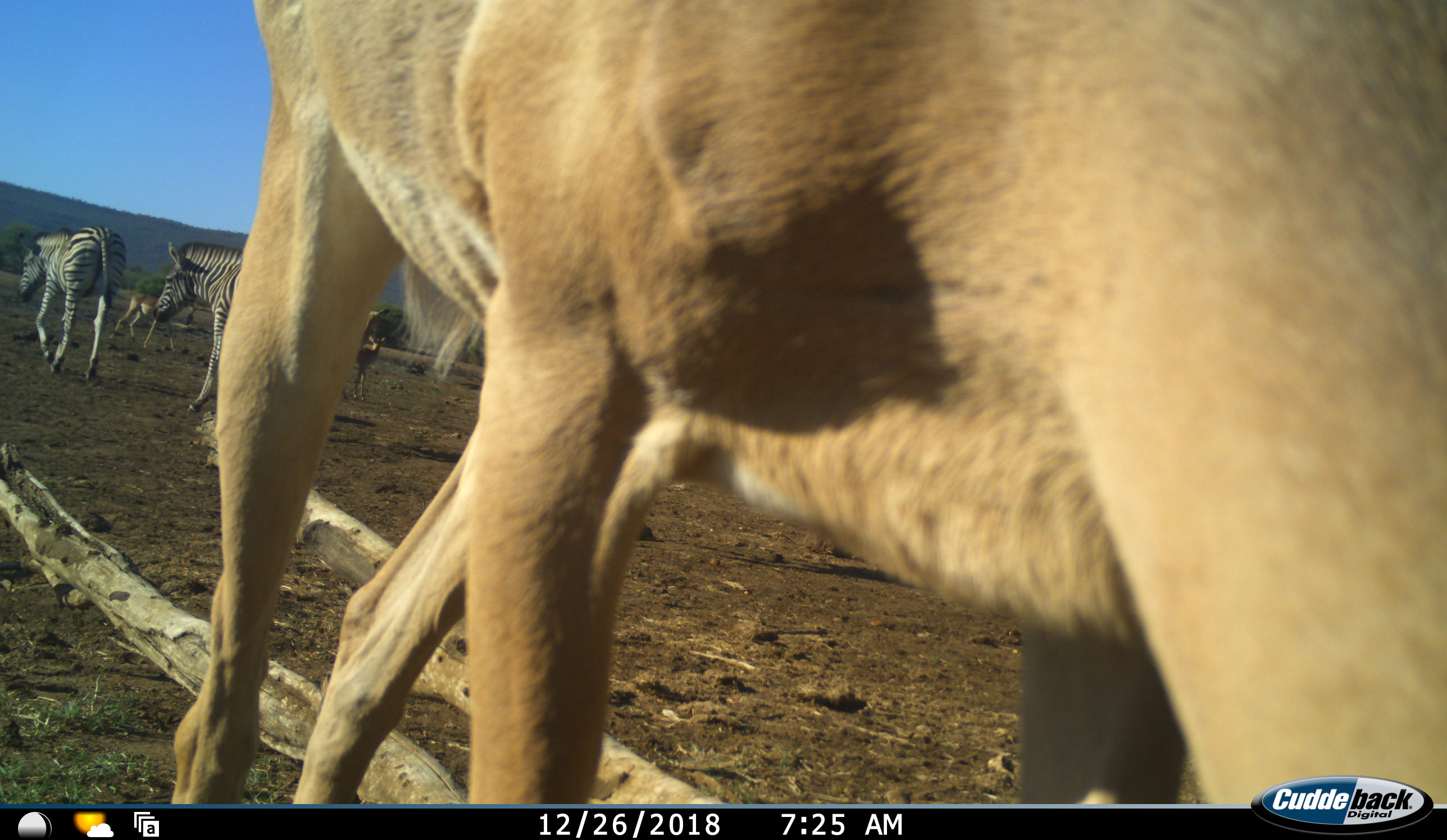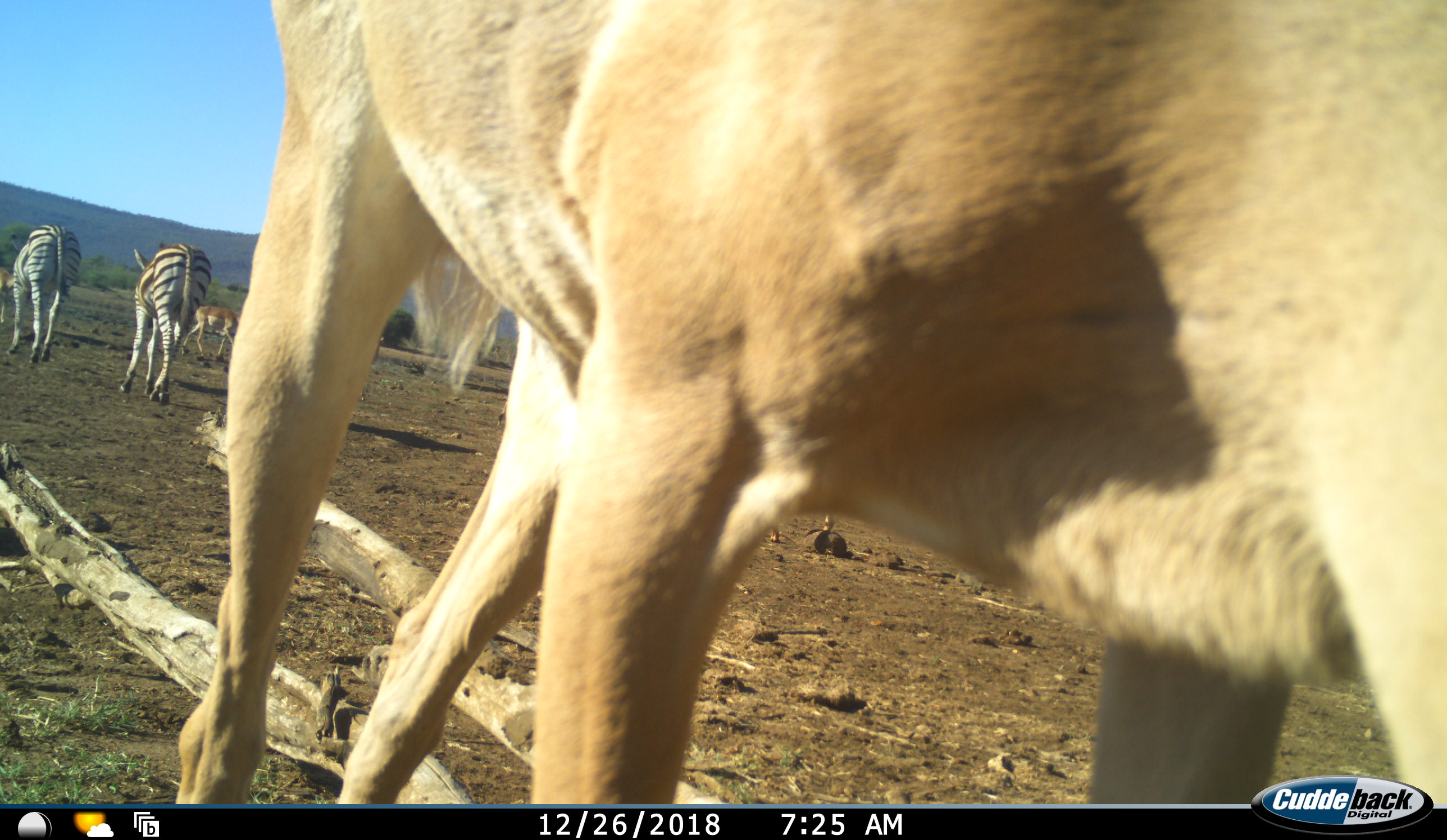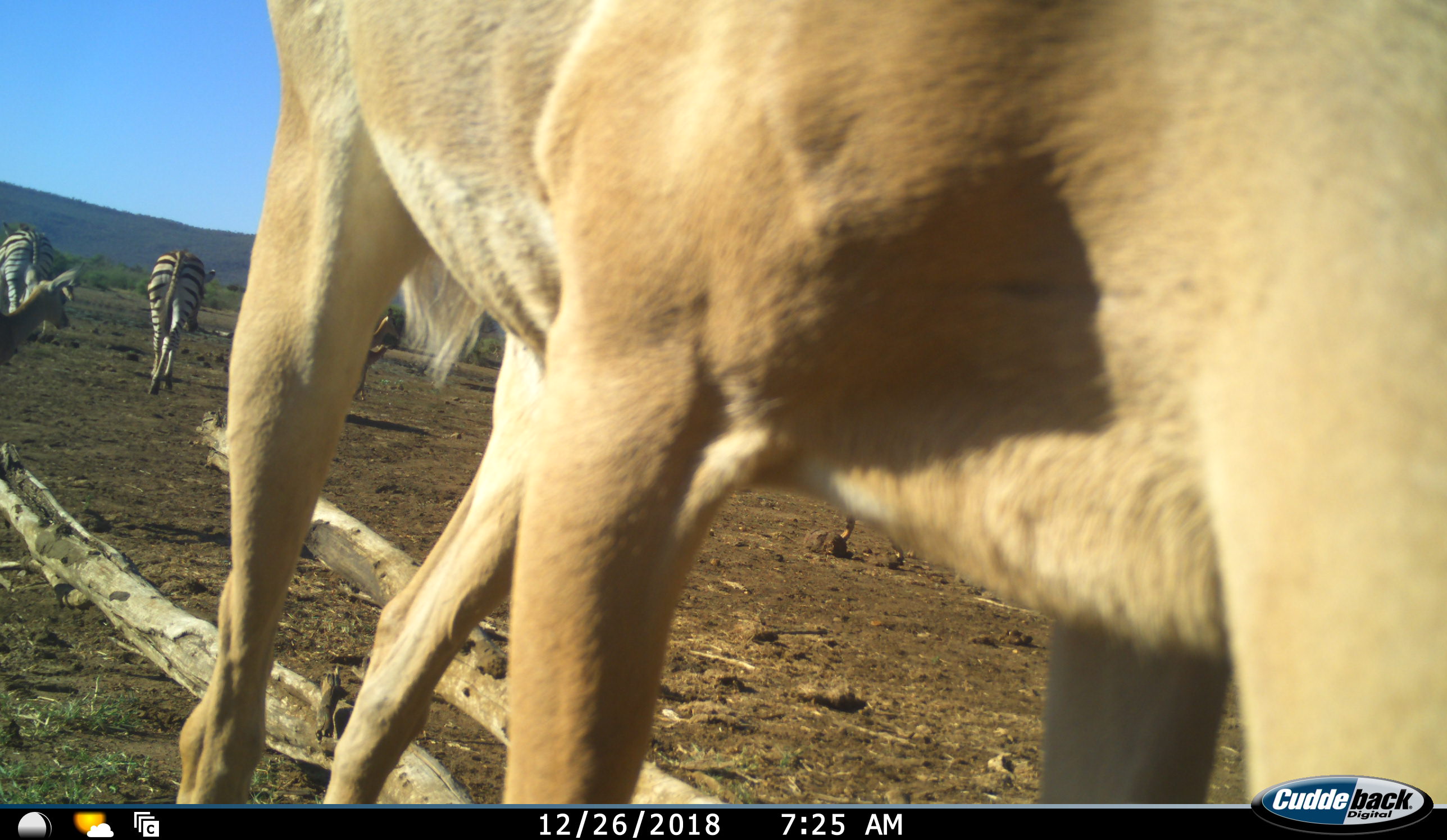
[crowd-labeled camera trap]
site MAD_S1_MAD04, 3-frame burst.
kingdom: Animalia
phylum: Chordata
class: Mammalia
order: Artiodactyla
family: Bovidae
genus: Aepyceros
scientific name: Aepyceros melampus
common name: impala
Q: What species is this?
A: Impala (Aepyceros melampus).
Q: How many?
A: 4.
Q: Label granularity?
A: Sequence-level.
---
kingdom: Animalia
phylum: Chordata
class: Mammalia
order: Perissodactyla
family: Equidae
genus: Equus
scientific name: Equus quagga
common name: plains zebra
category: zebraplains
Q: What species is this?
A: Zebraplains (plains zebra) (Equus quagga).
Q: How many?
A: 2.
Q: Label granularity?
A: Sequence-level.